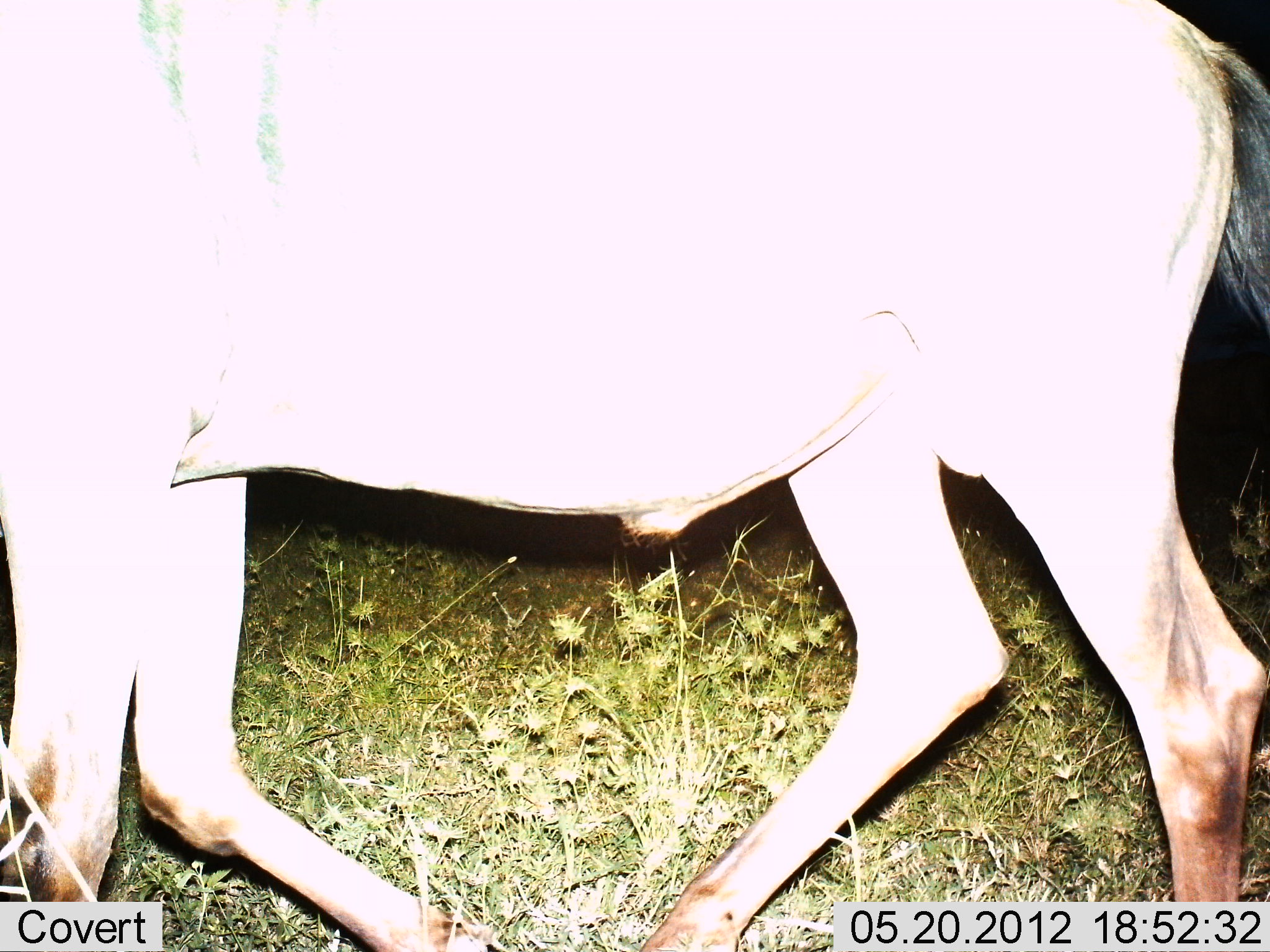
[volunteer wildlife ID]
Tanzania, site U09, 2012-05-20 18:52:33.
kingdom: Animalia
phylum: Chordata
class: Mammalia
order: Artiodactyla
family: Bovidae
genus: Connochaetes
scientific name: Connochaetes taurinus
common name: blue wildebeest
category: wildebeest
Wildebeest (blue wildebeest) (Connochaetes taurinus), count 1. Behavior (volunteer vote fractions): standing 10%, resting 0%, moving 90%, interacting 0%. Young present (vote fraction): 0%. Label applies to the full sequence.